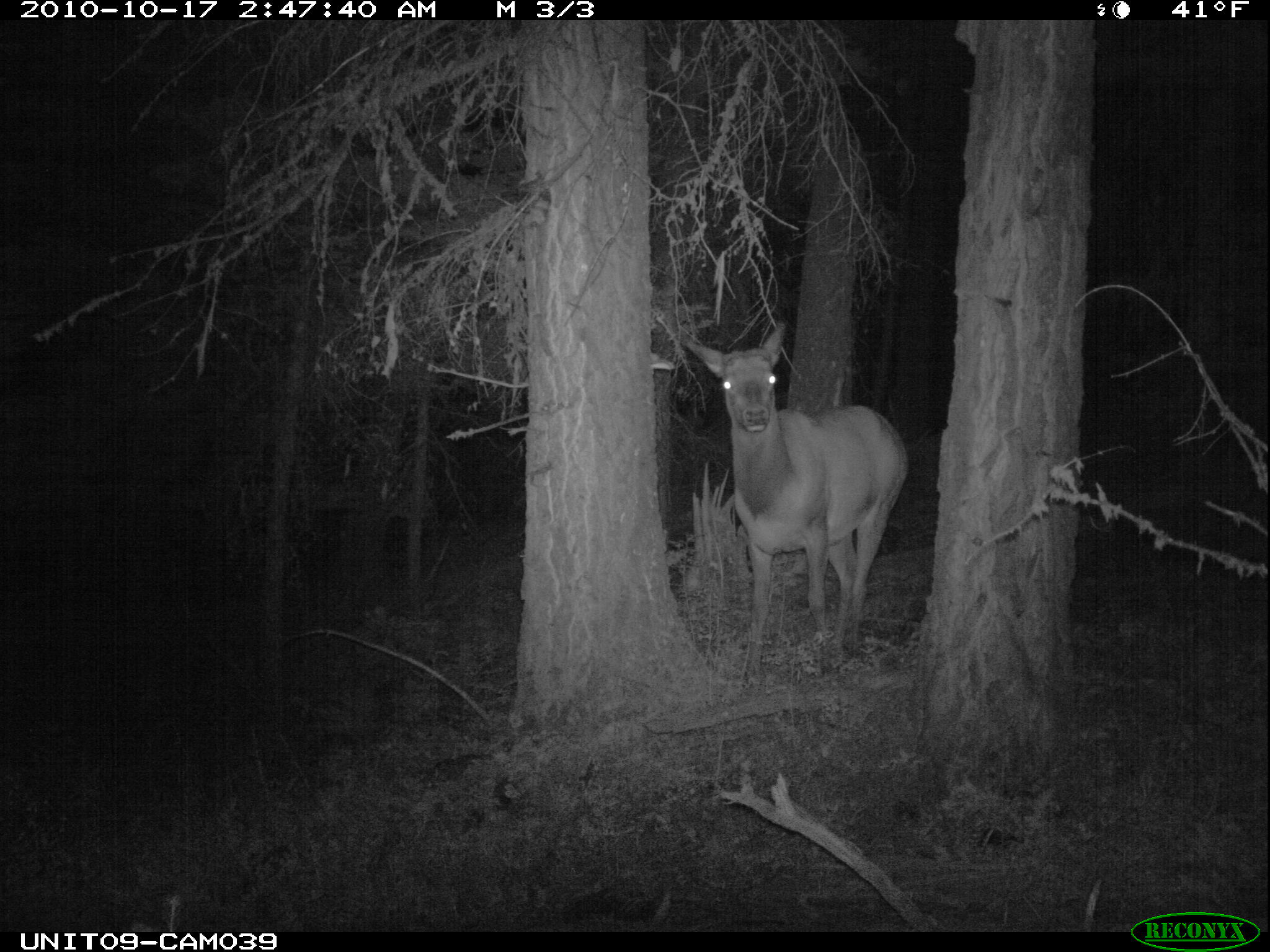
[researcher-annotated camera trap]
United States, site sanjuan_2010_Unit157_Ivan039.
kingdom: Animalia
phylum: Chordata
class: Mammalia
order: Artiodactyla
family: Cervidae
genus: Cervus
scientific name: Cervus elaphus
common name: red deer